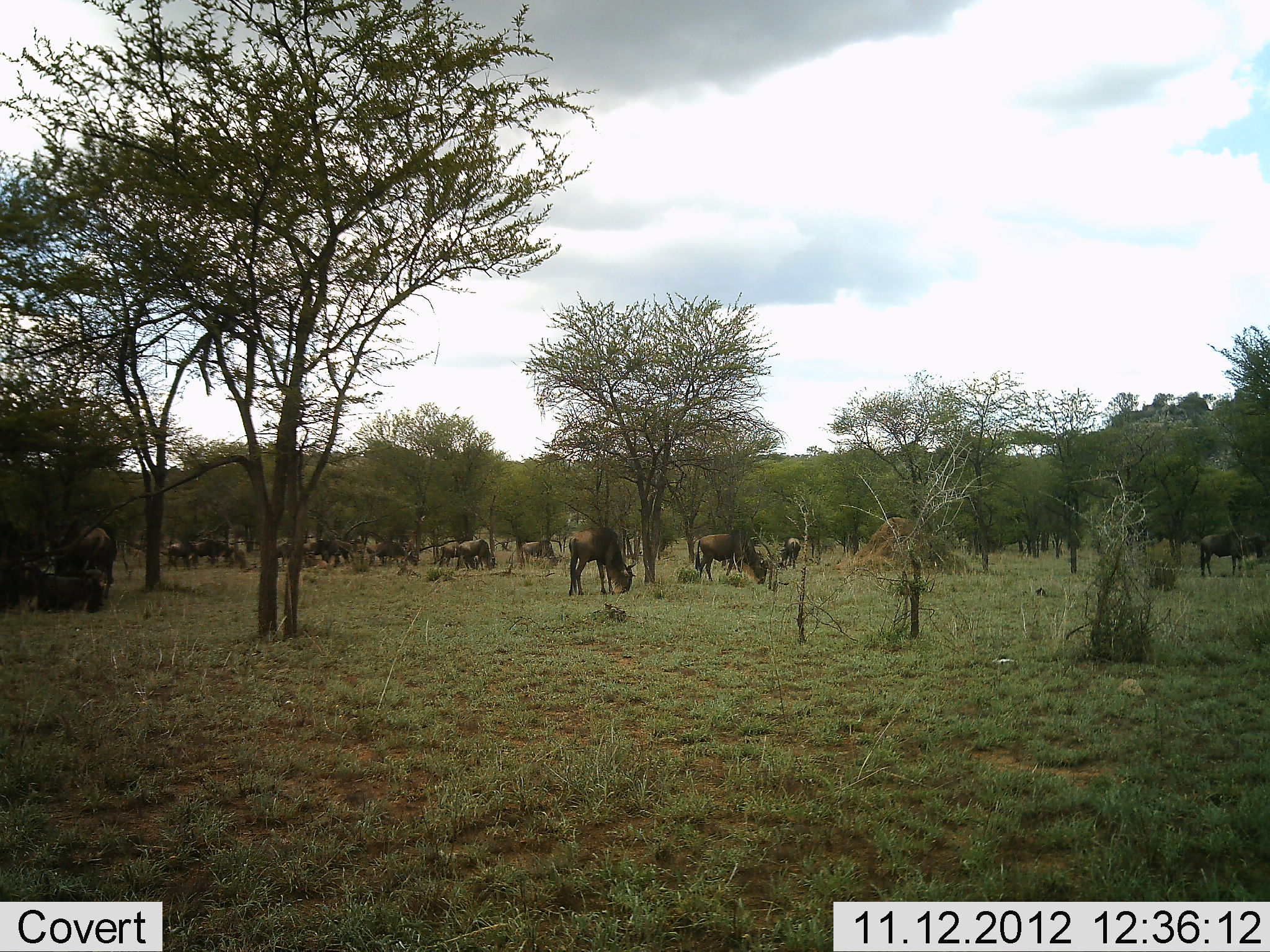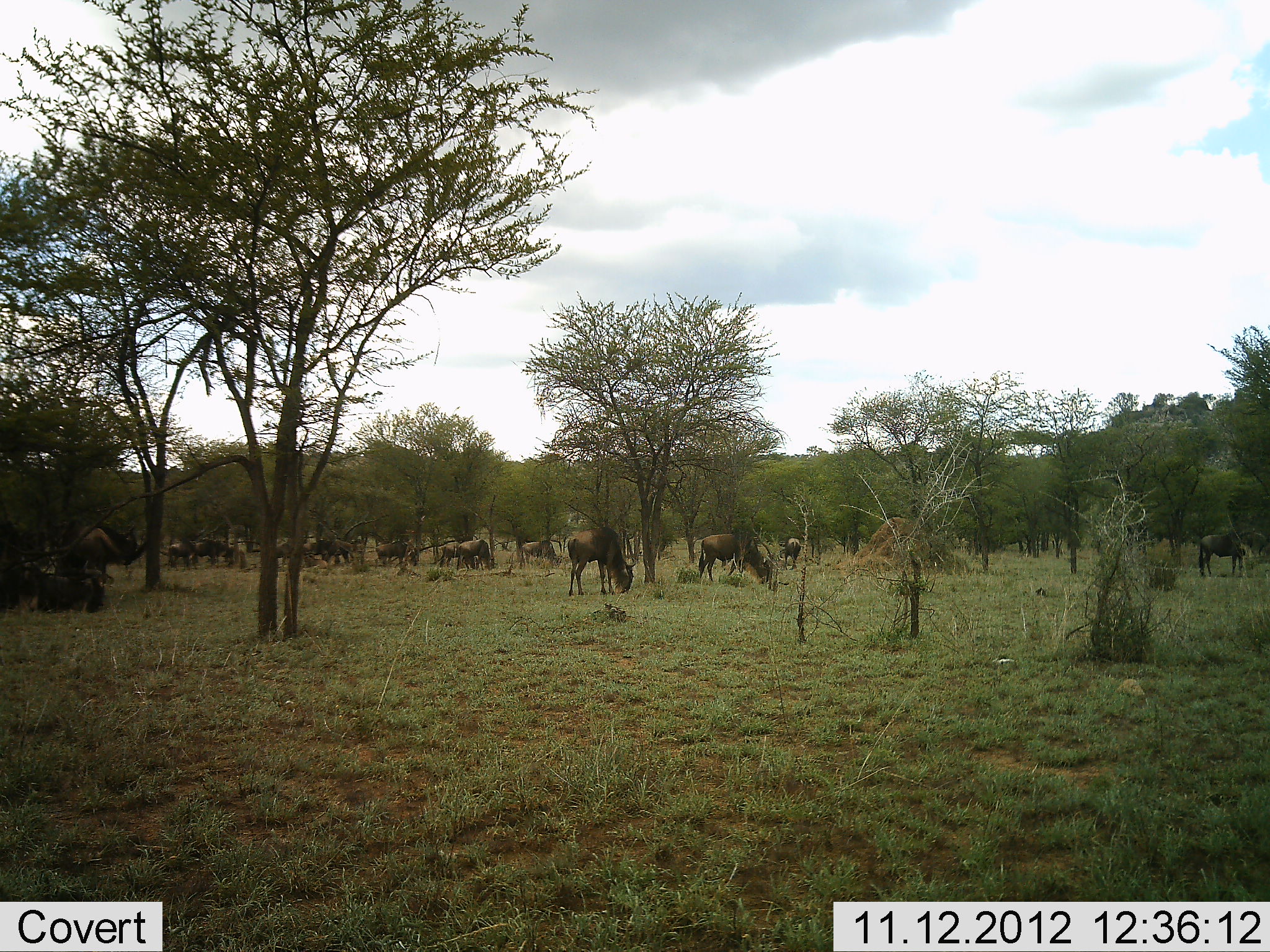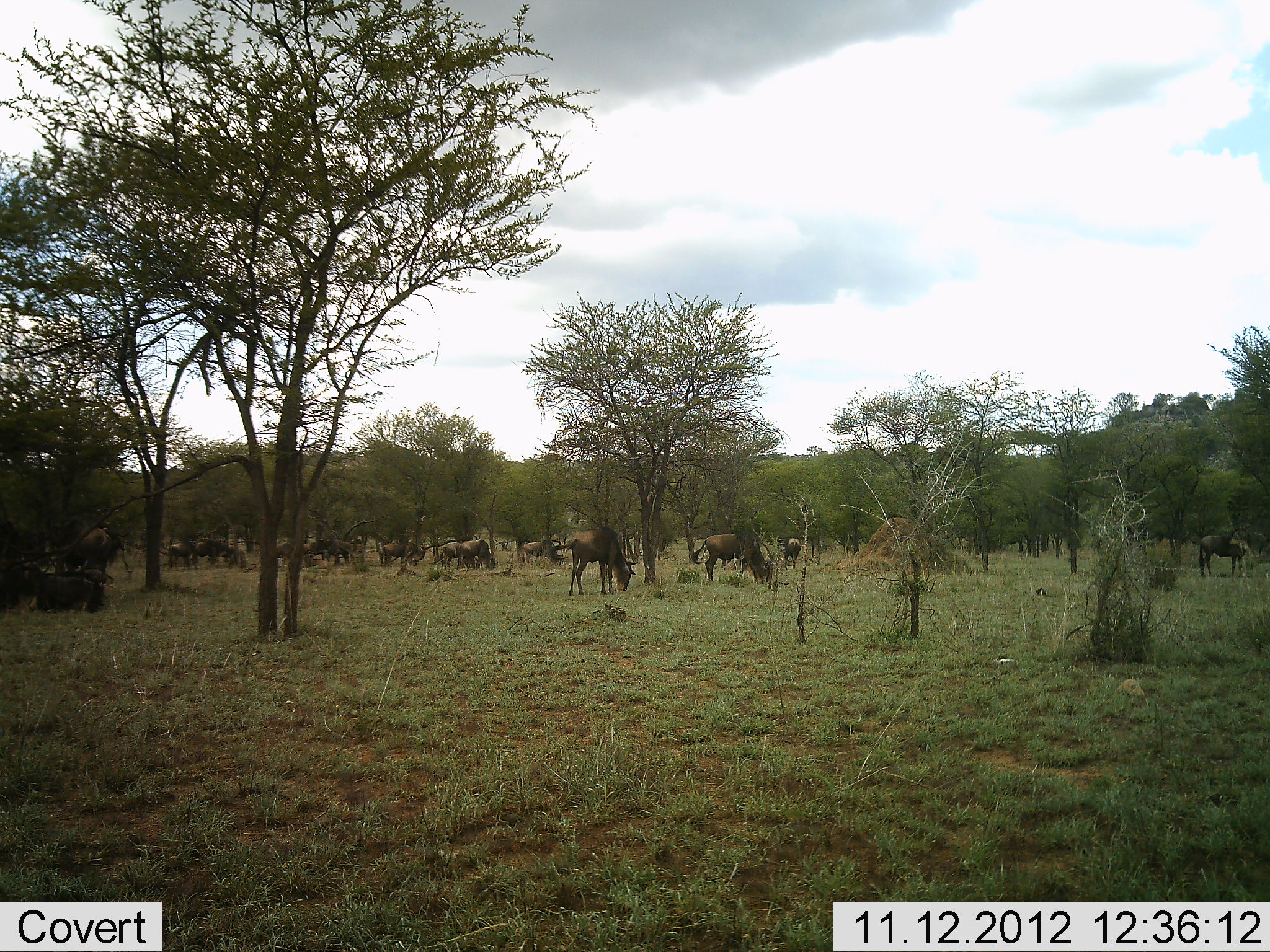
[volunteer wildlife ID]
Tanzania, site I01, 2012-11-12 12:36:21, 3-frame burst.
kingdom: Animalia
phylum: Chordata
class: Mammalia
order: Artiodactyla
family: Bovidae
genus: Connochaetes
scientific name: Connochaetes taurinus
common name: blue wildebeest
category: wildebeest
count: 11-50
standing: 40%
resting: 30%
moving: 10%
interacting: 10%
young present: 0%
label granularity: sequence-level